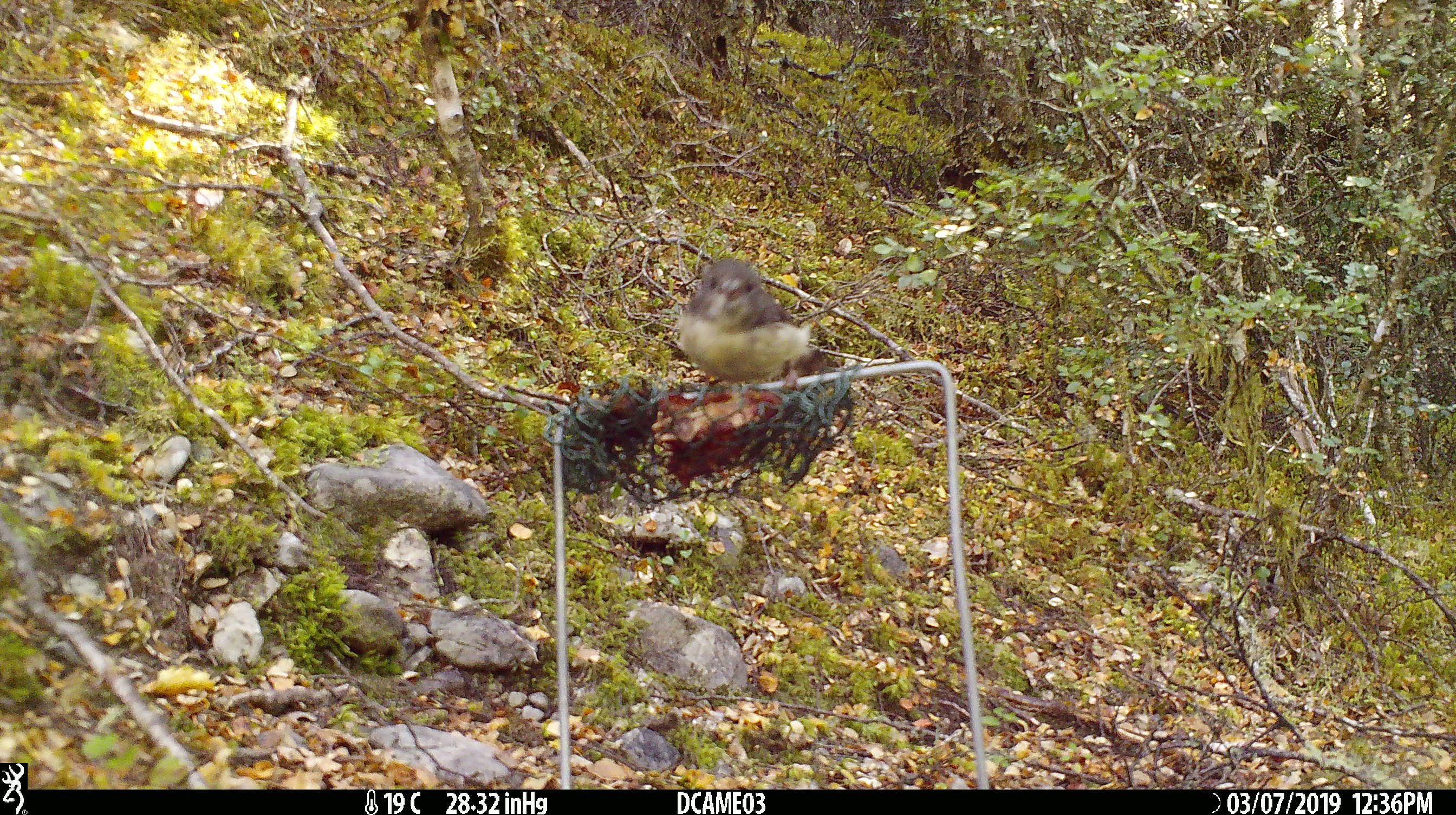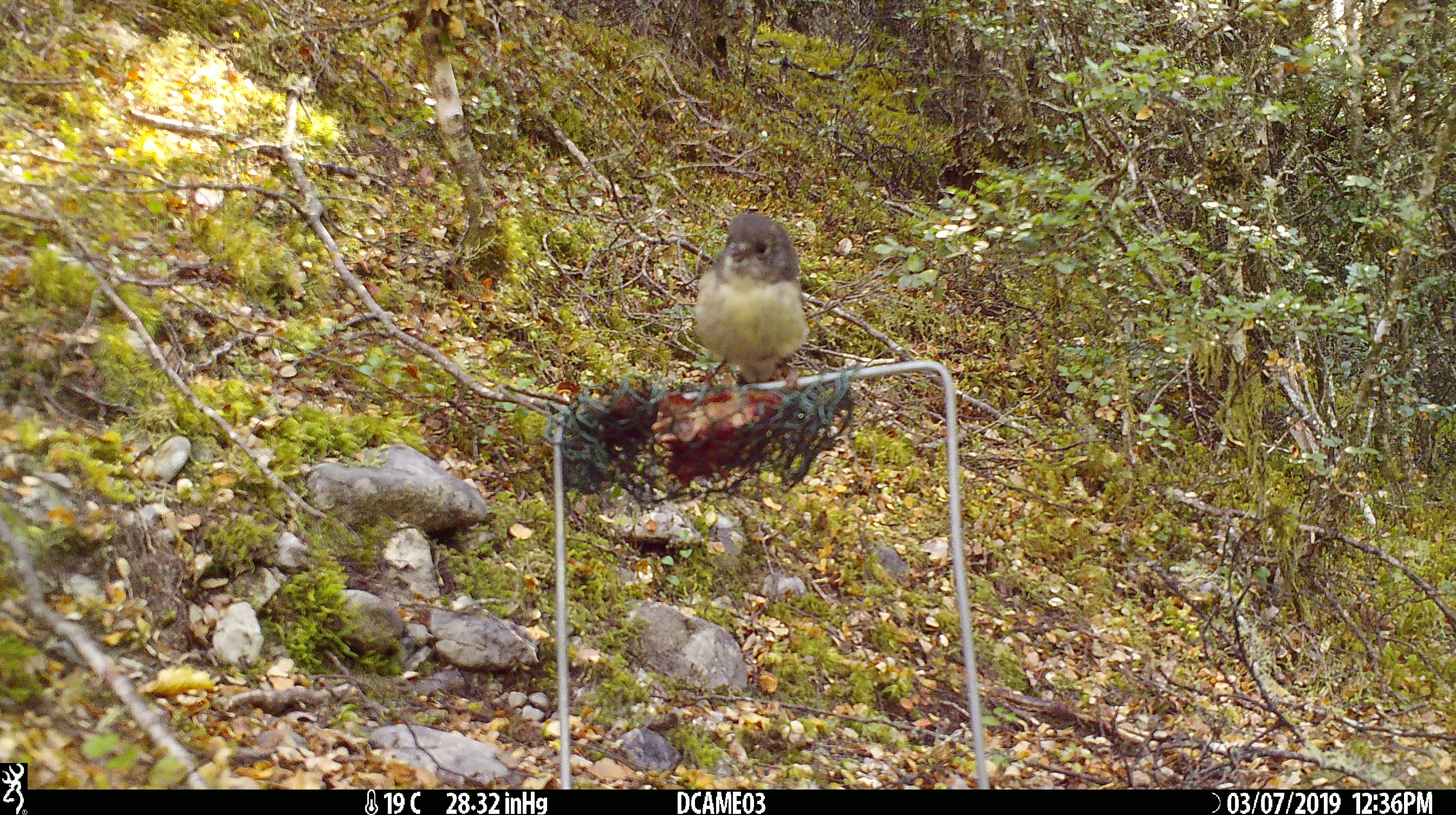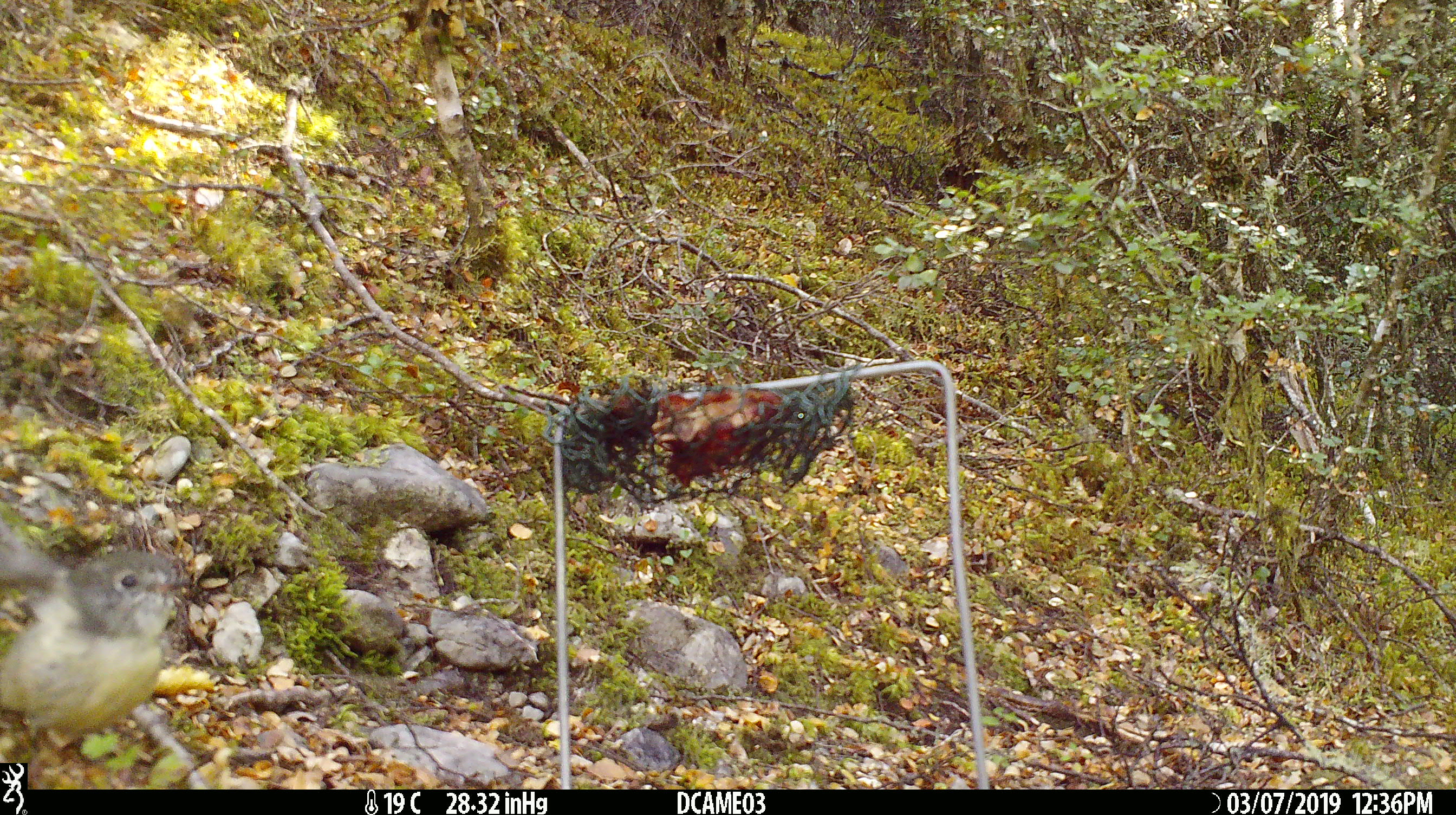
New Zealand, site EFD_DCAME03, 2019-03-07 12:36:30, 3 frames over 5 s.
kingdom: Animalia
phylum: Chordata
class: Aves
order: Passeriformes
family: Petroicidae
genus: Petroica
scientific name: Petroica australis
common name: new zealand robin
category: robin